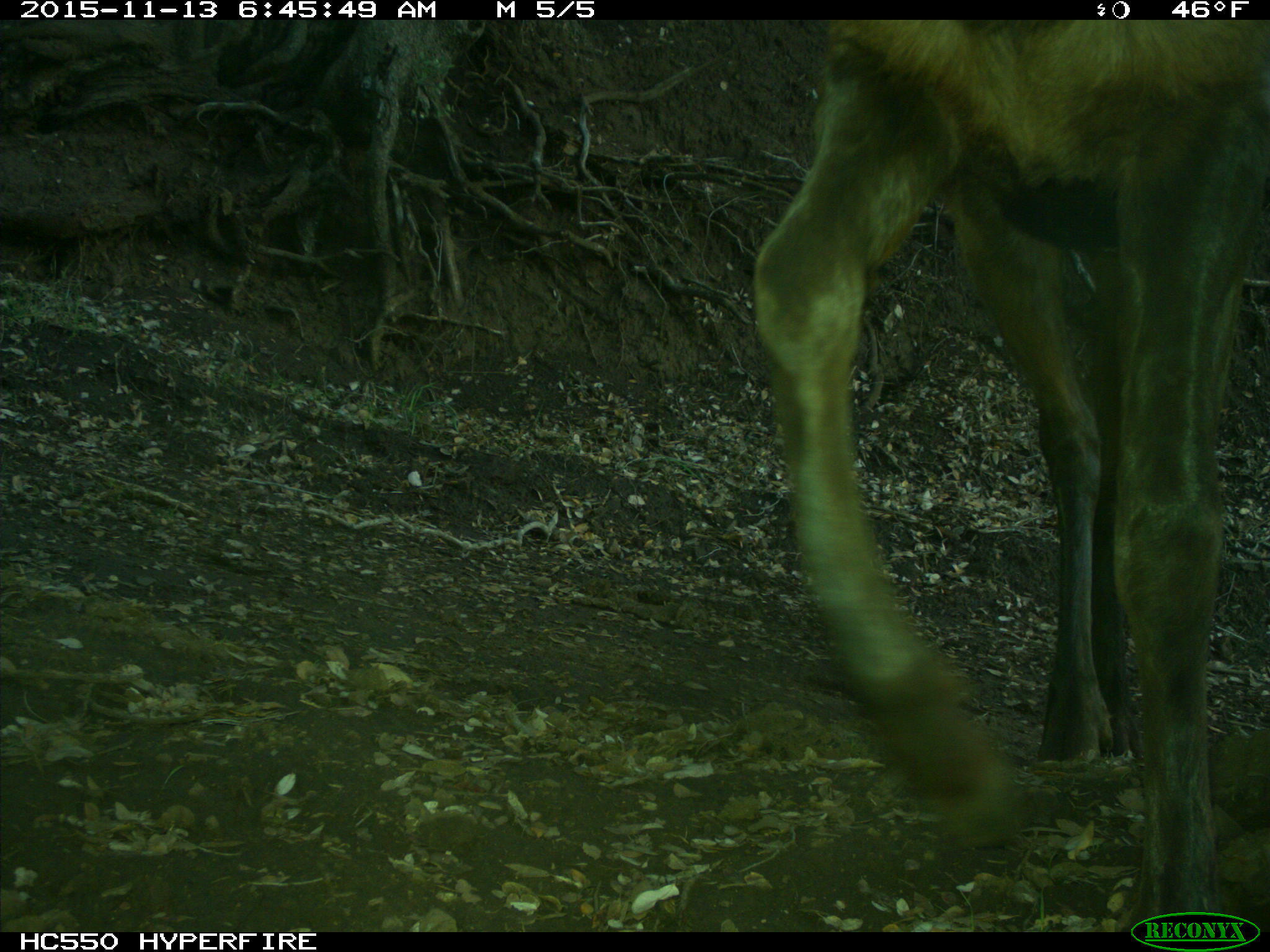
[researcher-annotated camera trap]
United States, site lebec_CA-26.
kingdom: Animalia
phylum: Chordata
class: Mammalia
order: Artiodactyla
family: Cervidae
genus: Cervus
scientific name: Cervus canadensis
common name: elk